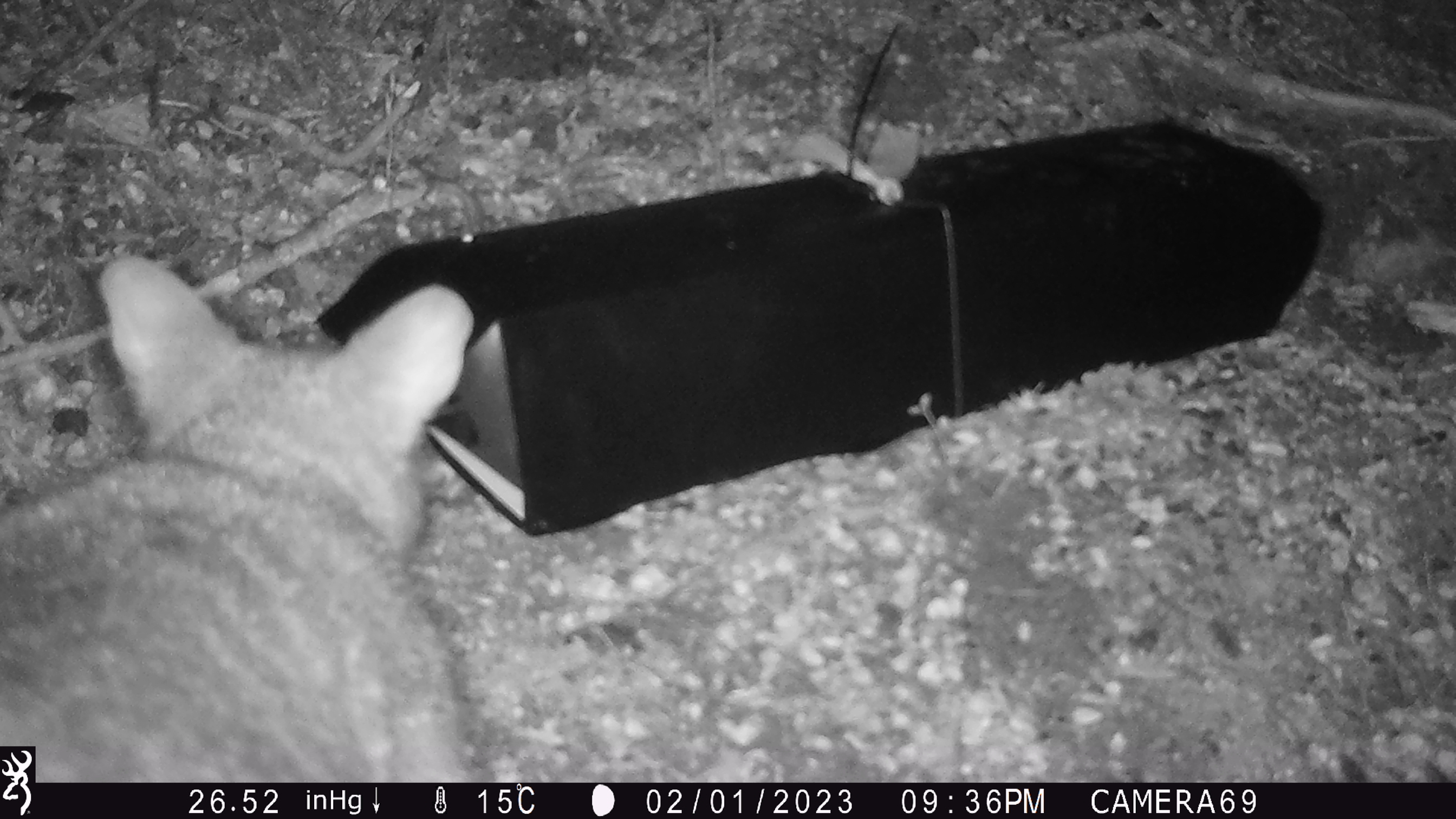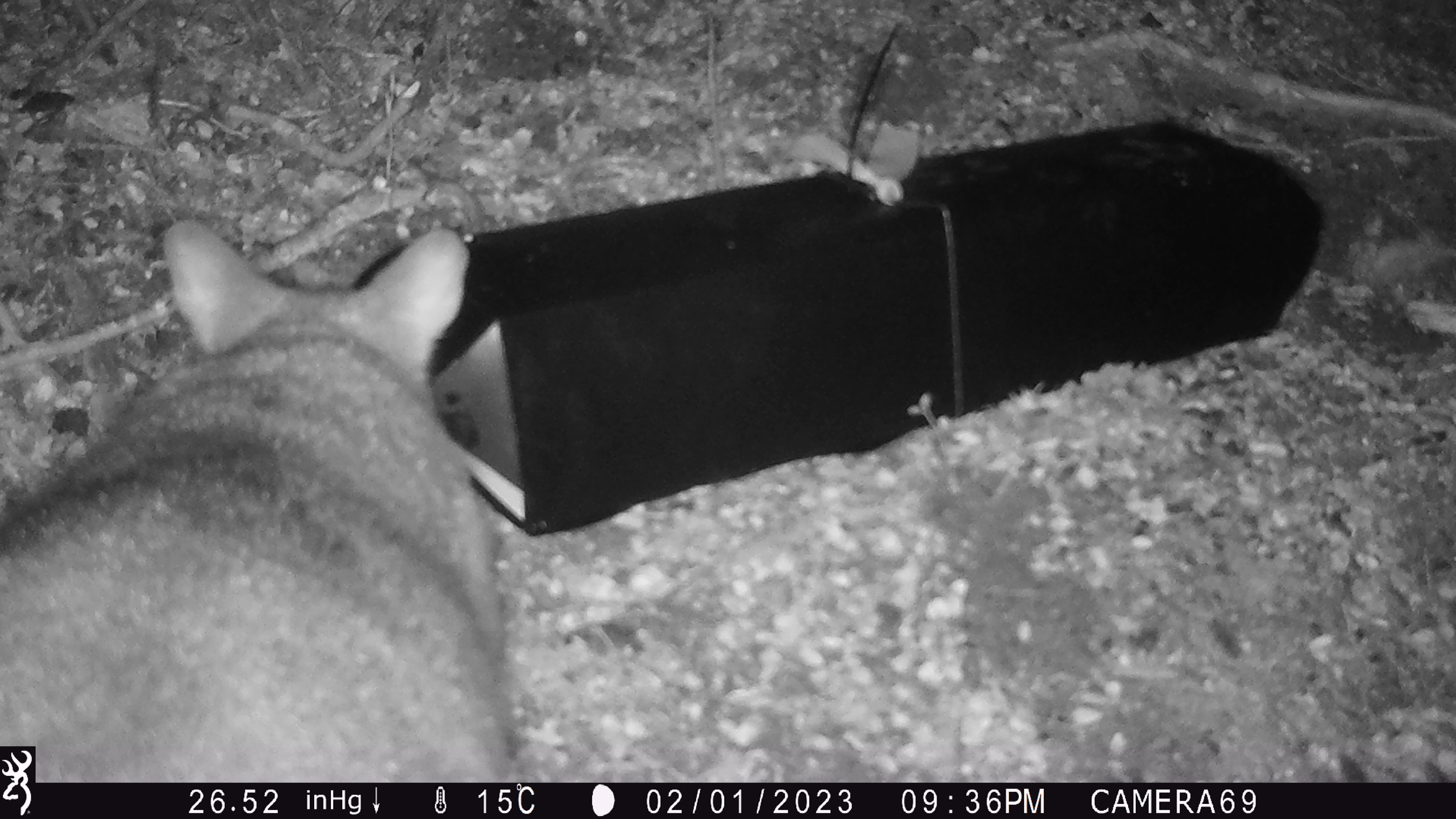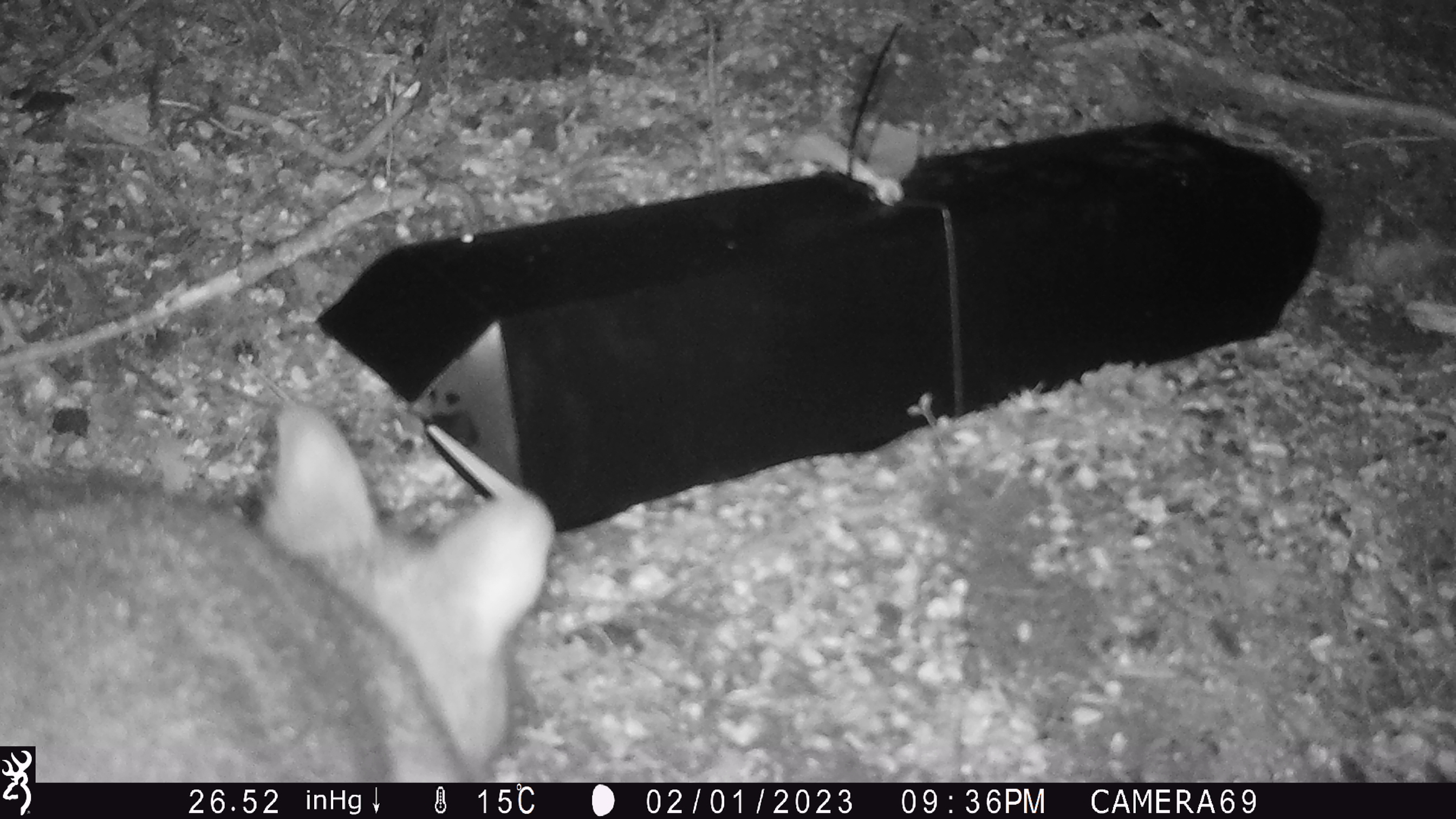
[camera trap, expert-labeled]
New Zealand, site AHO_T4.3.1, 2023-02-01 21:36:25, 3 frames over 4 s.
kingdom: Animalia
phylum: Chordata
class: Mammalia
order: Carnivora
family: Mustelidae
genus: Mustela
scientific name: Mustela erminea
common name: stoat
Stoat (Mustela erminea).